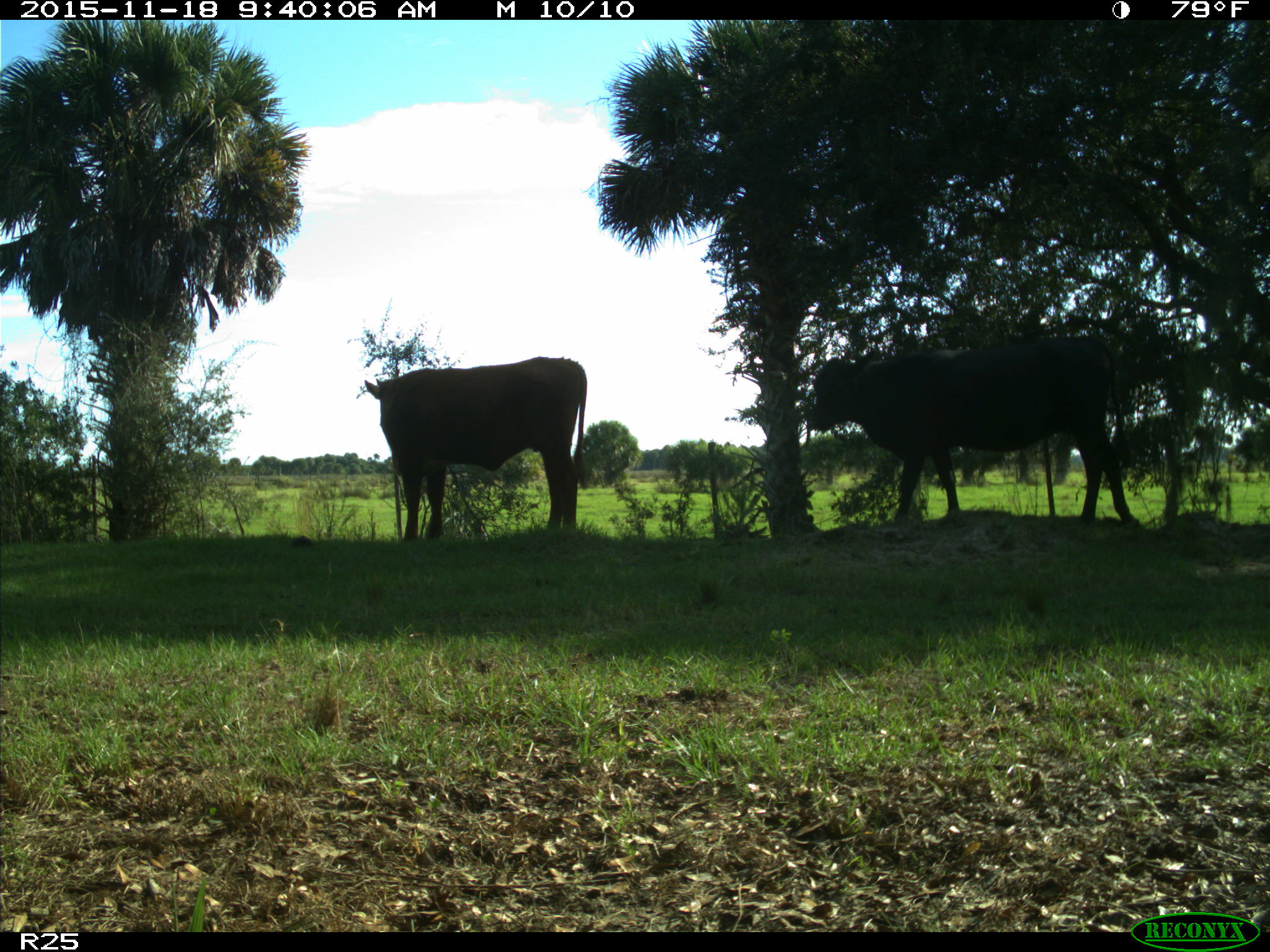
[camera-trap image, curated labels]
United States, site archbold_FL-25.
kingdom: Animalia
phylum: Chordata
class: Mammalia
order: Artiodactyla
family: Bovidae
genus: Bos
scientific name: Bos taurus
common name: domestic cow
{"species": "Bos taurus (domestic cow)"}